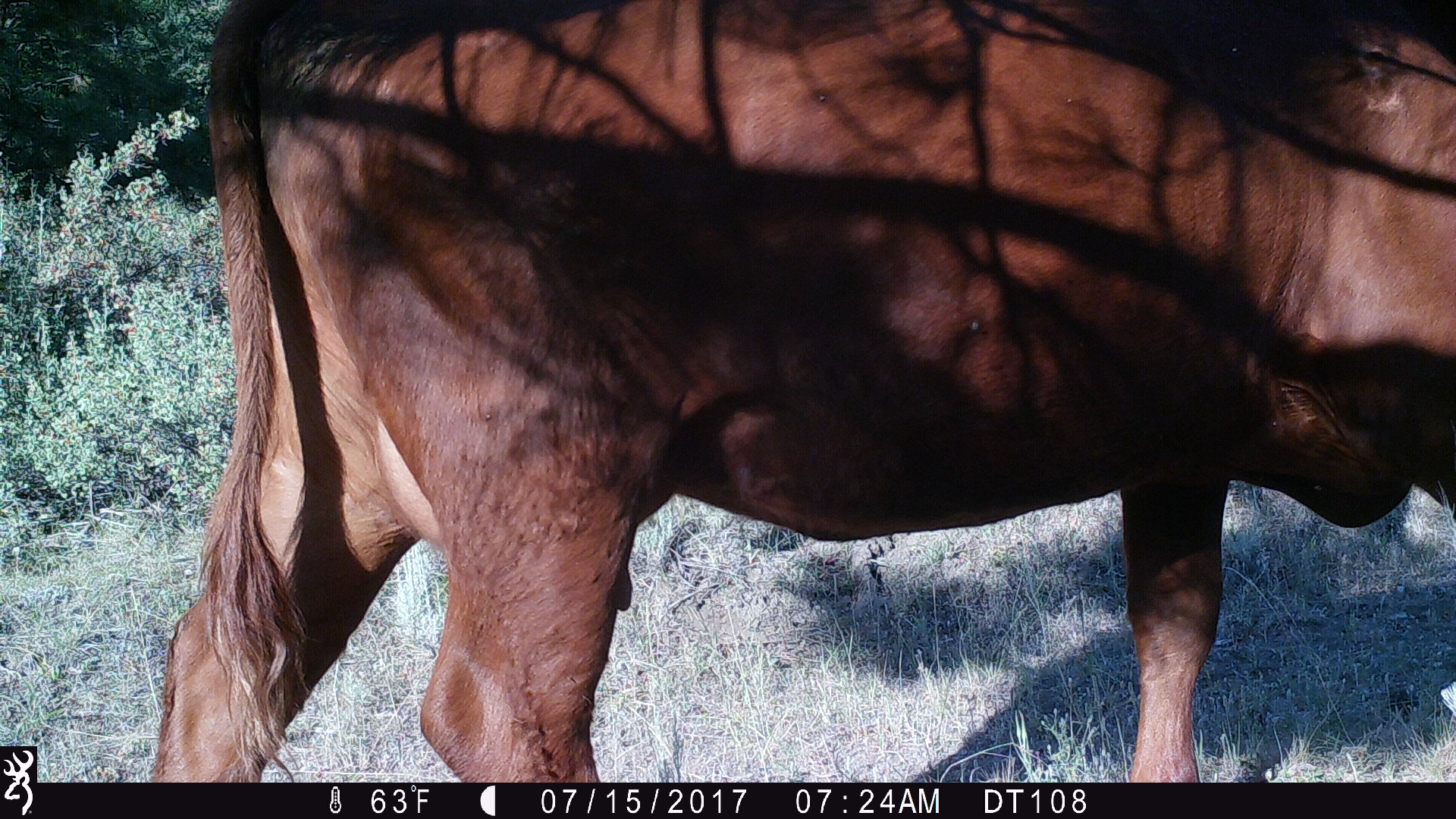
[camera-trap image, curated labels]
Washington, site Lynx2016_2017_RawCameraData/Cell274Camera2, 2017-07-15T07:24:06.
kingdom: Animalia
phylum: Chordata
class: Mammalia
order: Artiodactyla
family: Bovidae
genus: Bos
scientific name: Bos taurus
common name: domestic cattle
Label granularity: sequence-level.